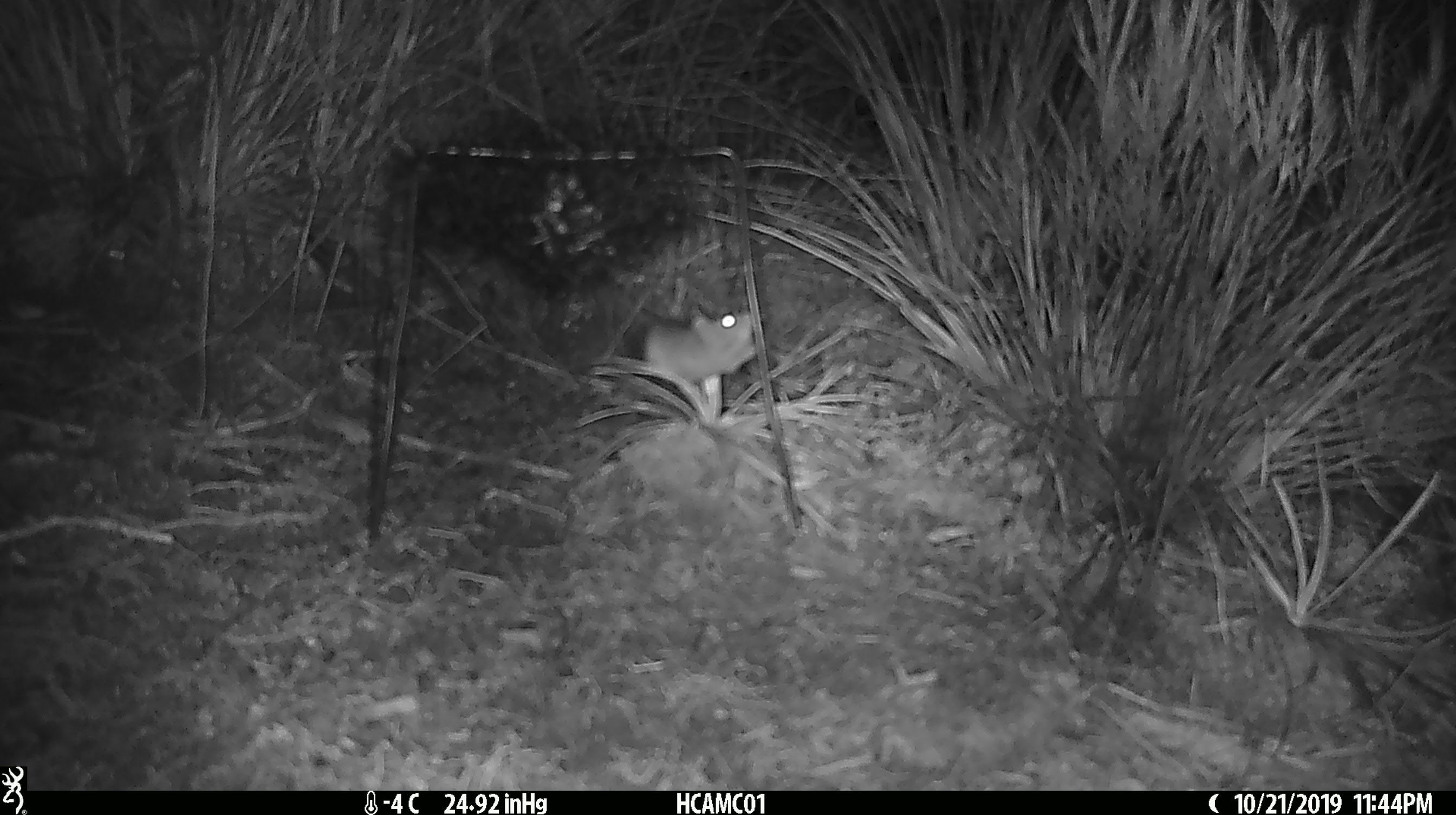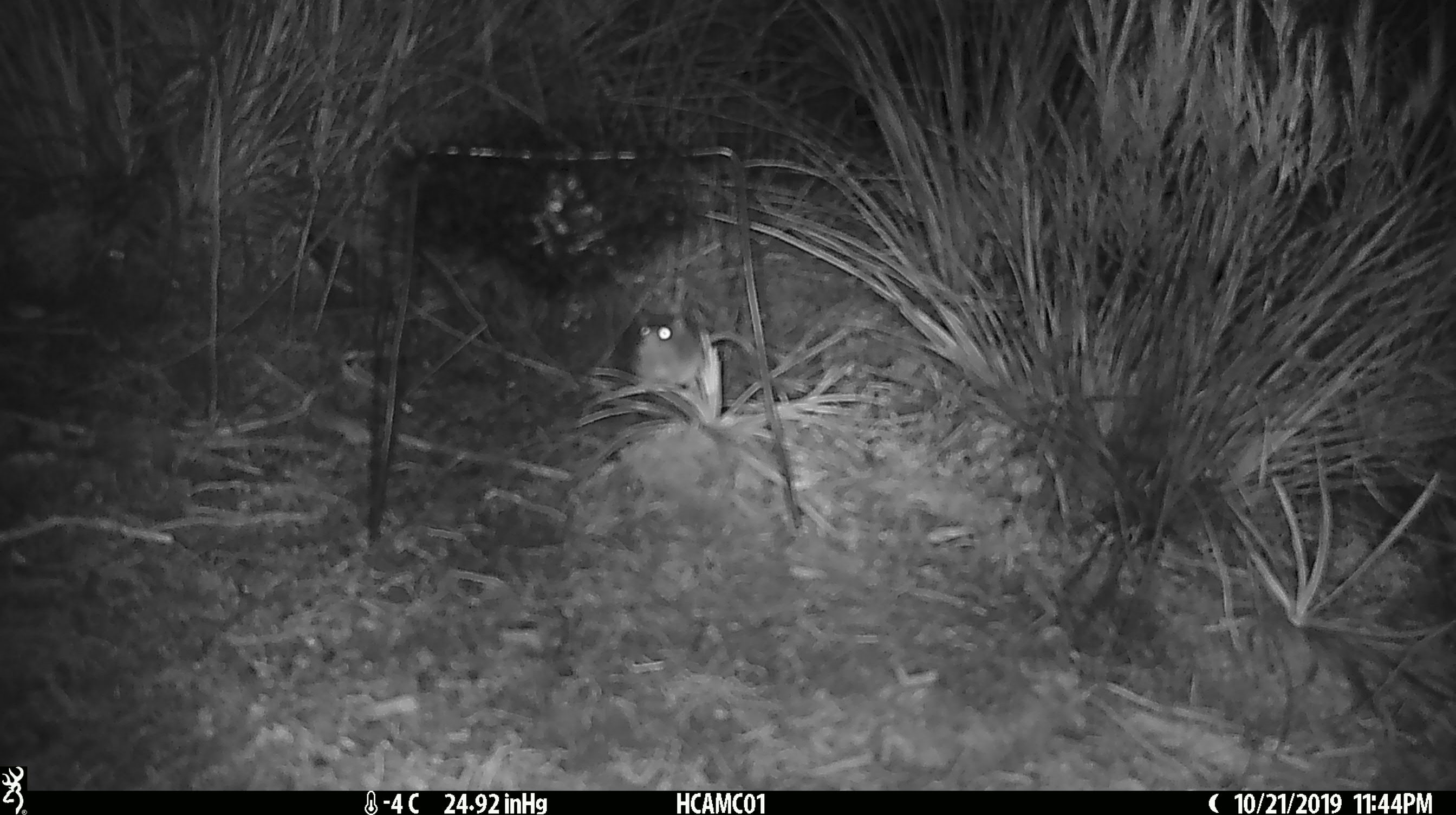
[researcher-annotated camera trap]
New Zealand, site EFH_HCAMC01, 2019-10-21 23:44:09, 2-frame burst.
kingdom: Animalia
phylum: Chordata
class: Mammalia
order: Rodentia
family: Muridae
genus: Mus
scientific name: Mus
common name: mouse